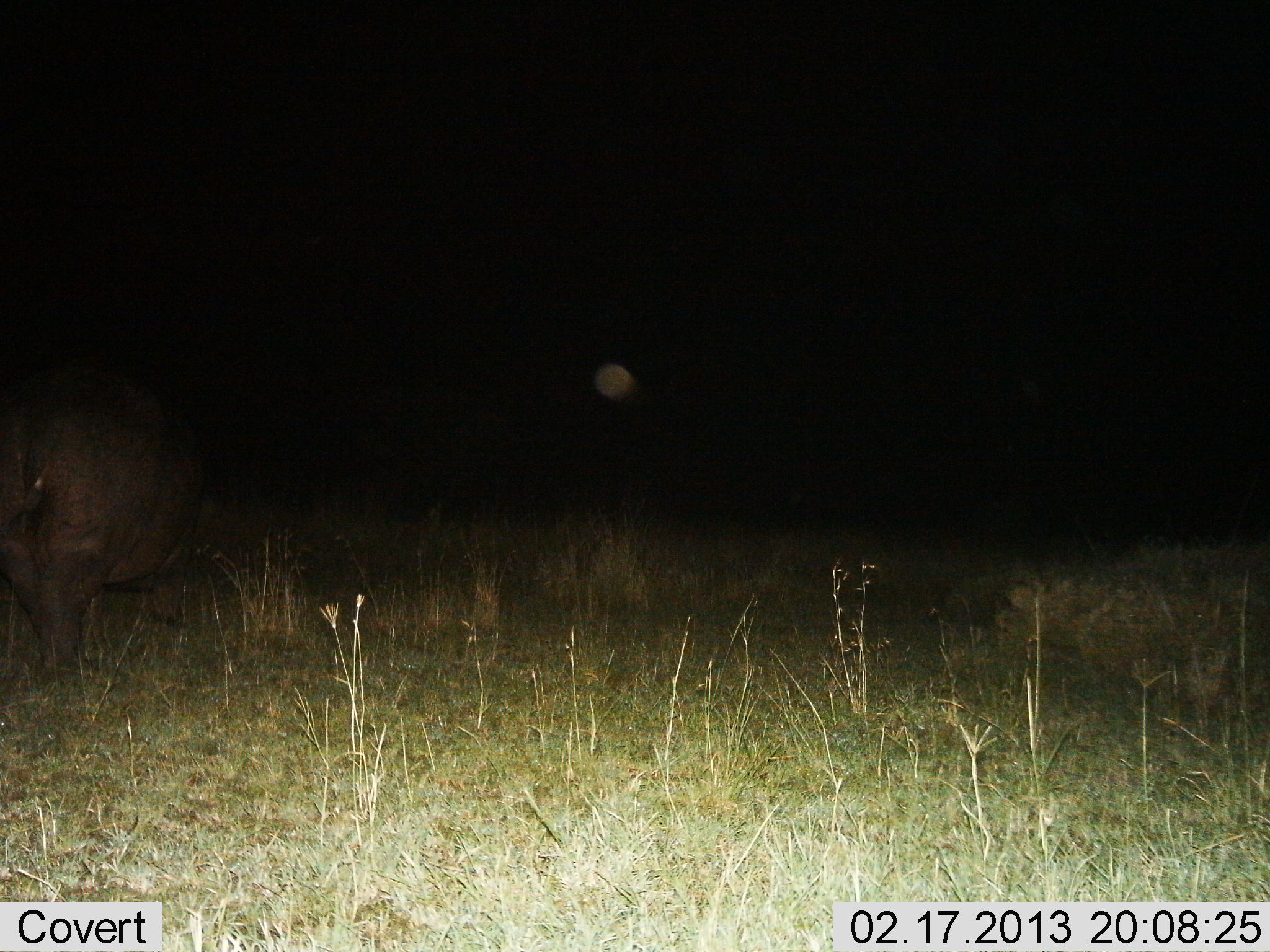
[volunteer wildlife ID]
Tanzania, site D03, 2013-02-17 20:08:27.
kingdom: Animalia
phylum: Chordata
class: Mammalia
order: Artiodactyla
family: Hippopotamidae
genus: Hippopotamus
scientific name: Hippopotamus amphibius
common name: hippopotamus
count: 1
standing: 37%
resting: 5%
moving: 26%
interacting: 5%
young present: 0%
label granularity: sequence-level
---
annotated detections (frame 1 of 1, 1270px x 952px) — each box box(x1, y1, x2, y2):
animal: box(2, 350, 237, 712)